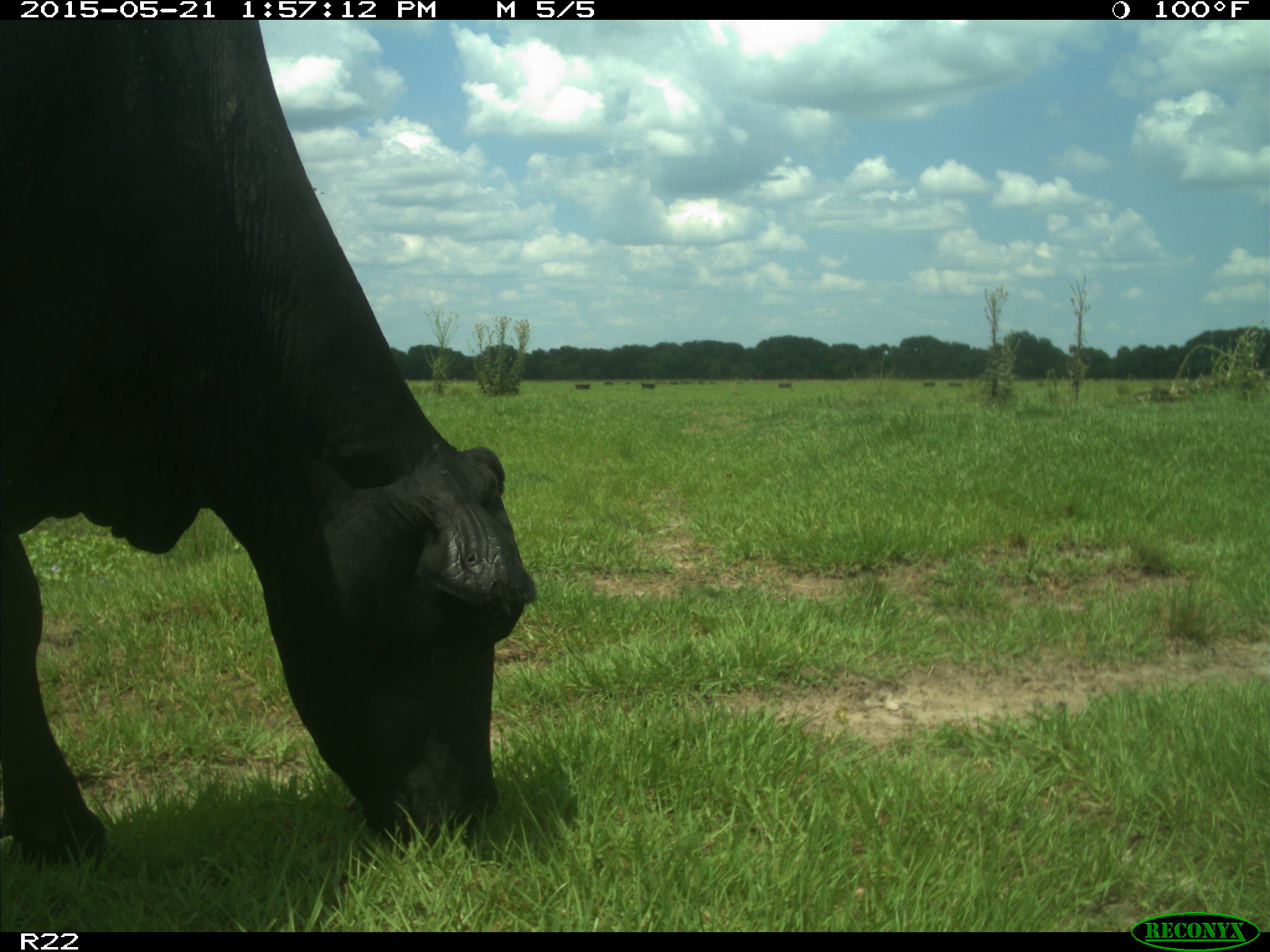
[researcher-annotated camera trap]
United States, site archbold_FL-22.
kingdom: Animalia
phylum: Chordata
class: Mammalia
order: Artiodactyla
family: Bovidae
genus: Bos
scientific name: Bos taurus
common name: domestic cow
Bos taurus (domestic cow).